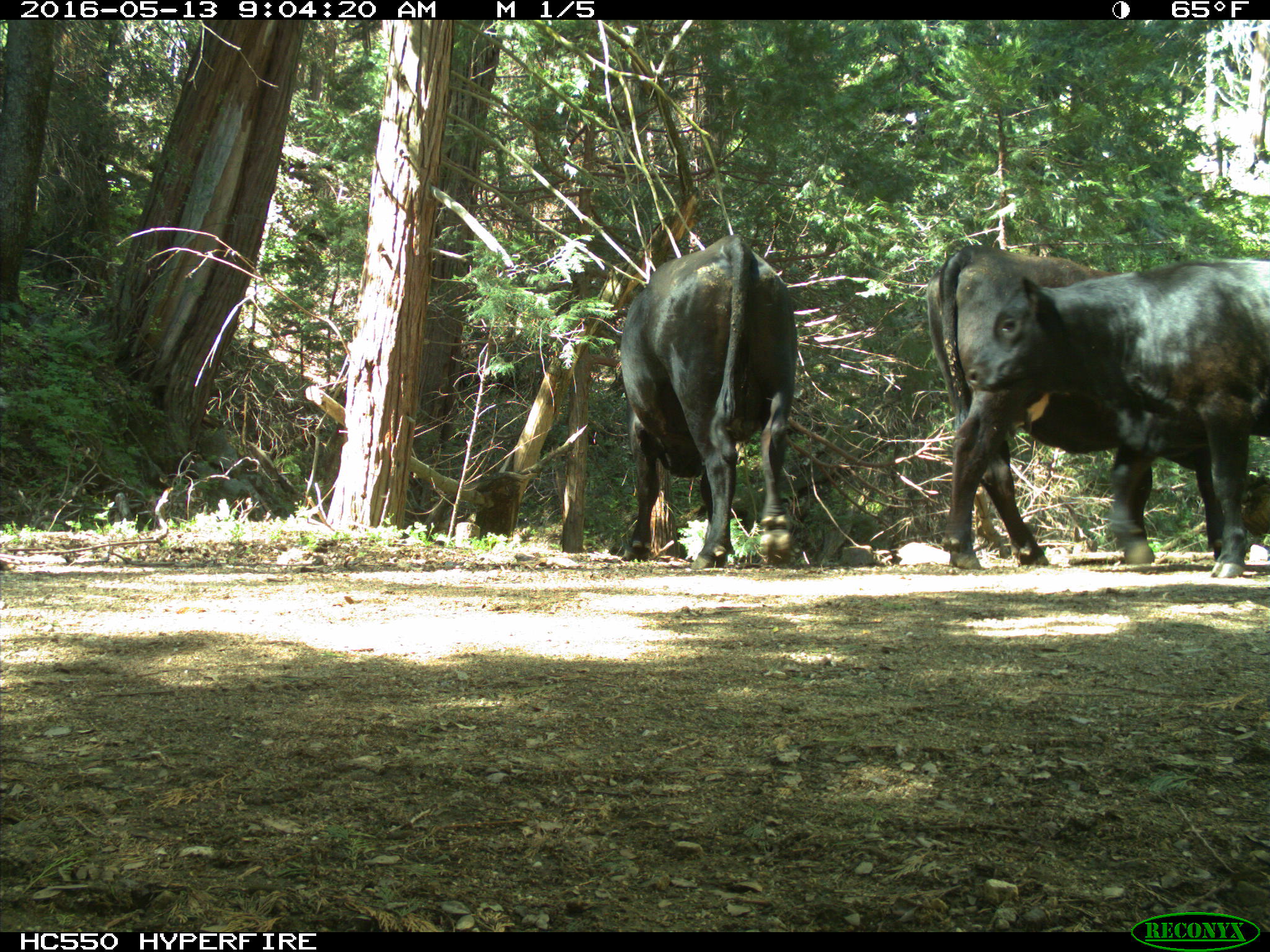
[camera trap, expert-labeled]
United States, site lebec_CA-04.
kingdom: Animalia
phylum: Chordata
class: Mammalia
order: Artiodactyla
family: Bovidae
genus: Bos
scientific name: Bos taurus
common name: domestic cow